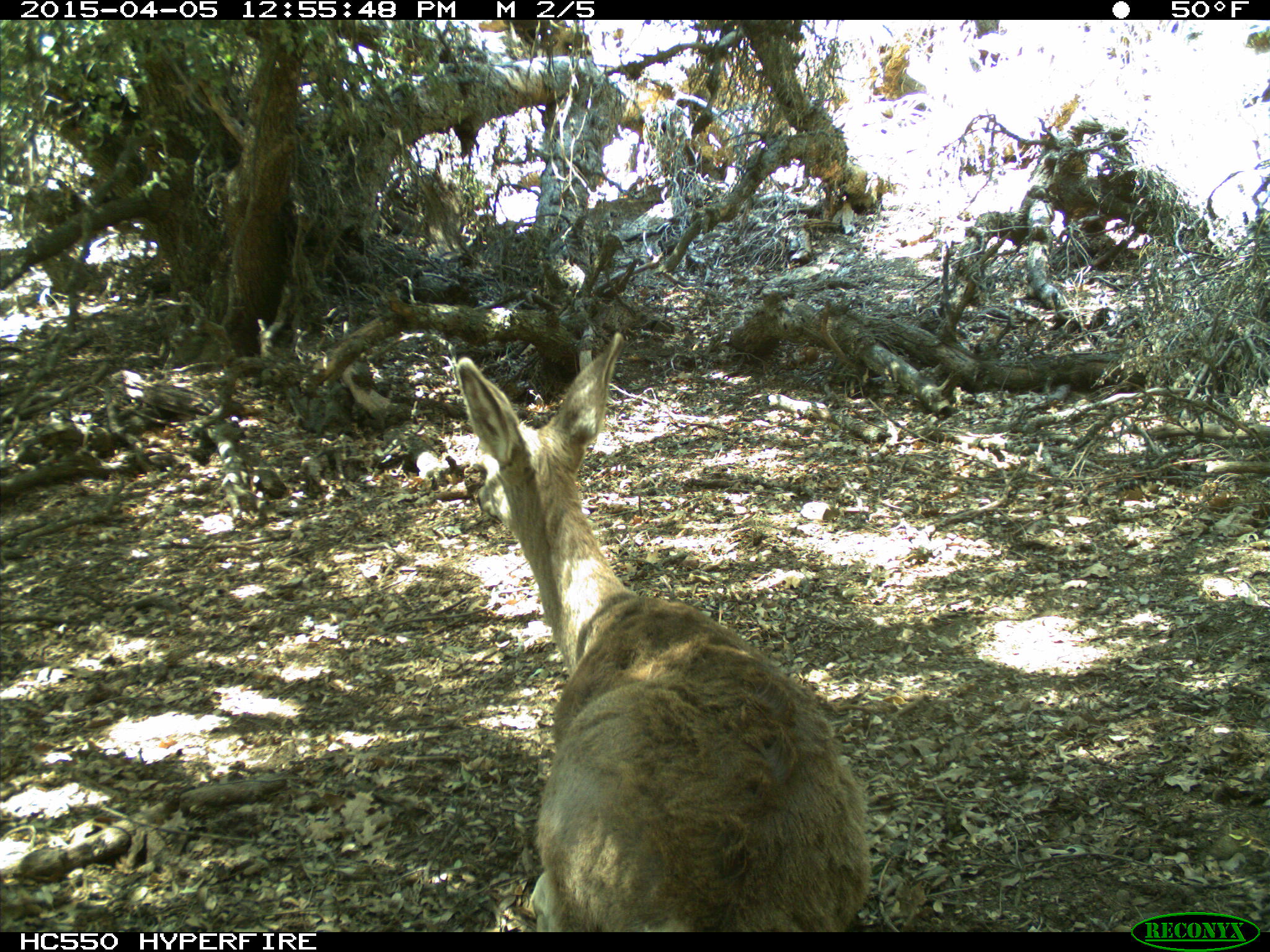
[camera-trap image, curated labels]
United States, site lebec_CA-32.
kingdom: Animalia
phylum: Chordata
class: Mammalia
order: Artiodactyla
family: Cervidae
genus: Odocoileus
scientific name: Odocoileus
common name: deer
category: unidentified deer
Unidentified deer (deer) (Odocoileus).